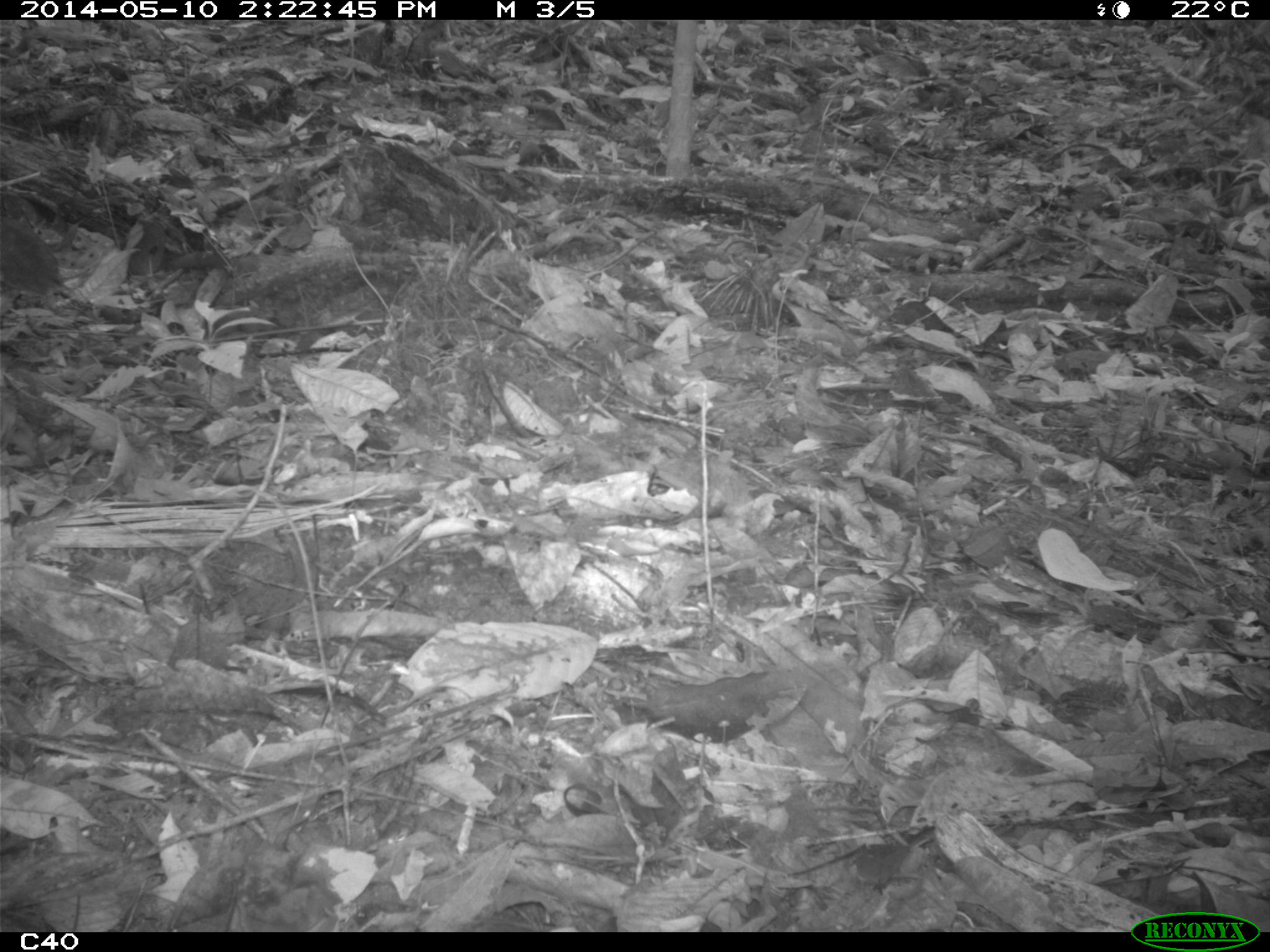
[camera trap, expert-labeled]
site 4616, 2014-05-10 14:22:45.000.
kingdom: Animalia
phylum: Chordata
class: Aves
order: Tinamiformes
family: Tinamidae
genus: Tinamus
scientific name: Tinamus major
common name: great tinamou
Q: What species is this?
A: Tinamus major (great tinamou).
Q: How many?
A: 1.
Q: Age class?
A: Adult.